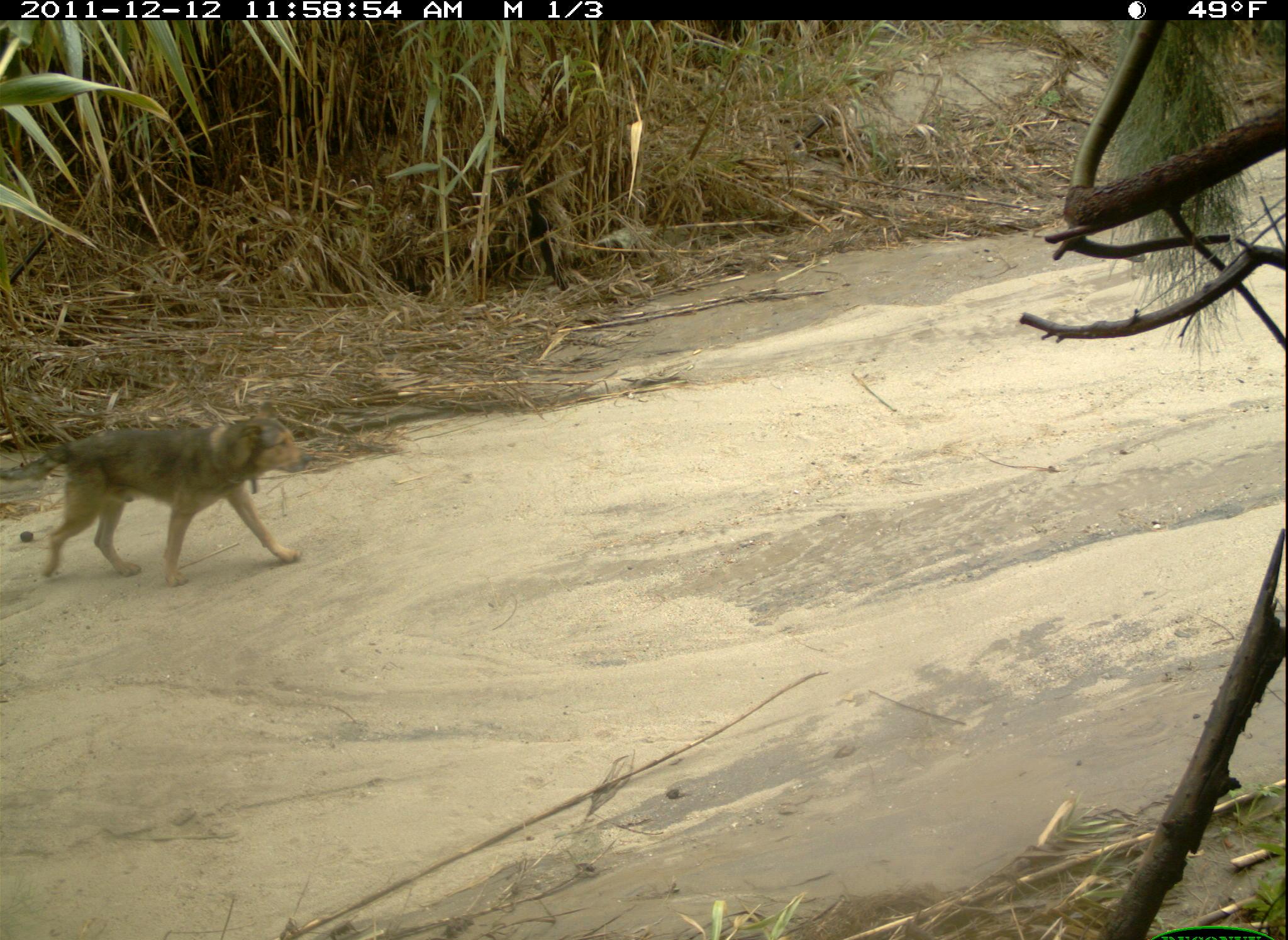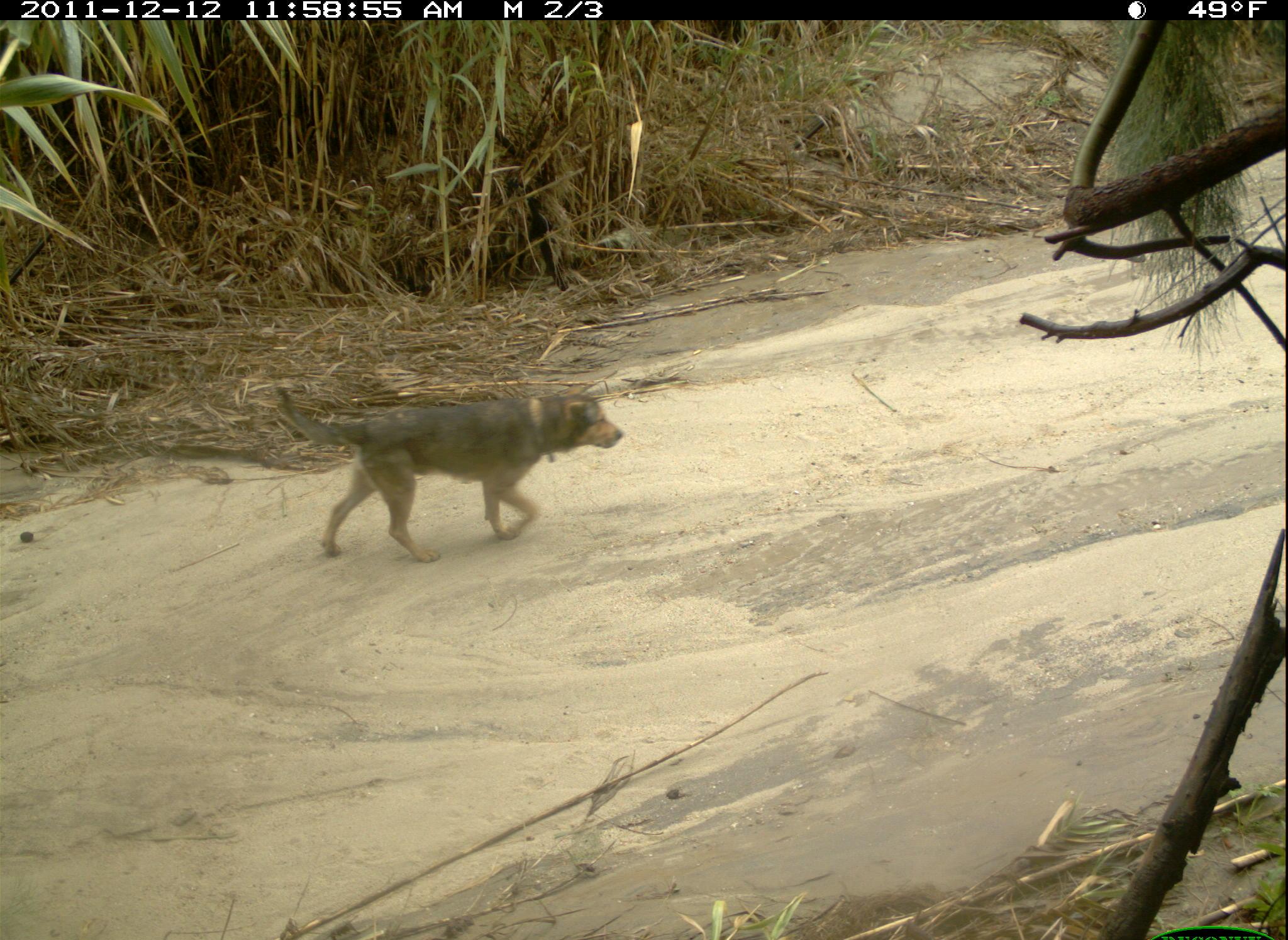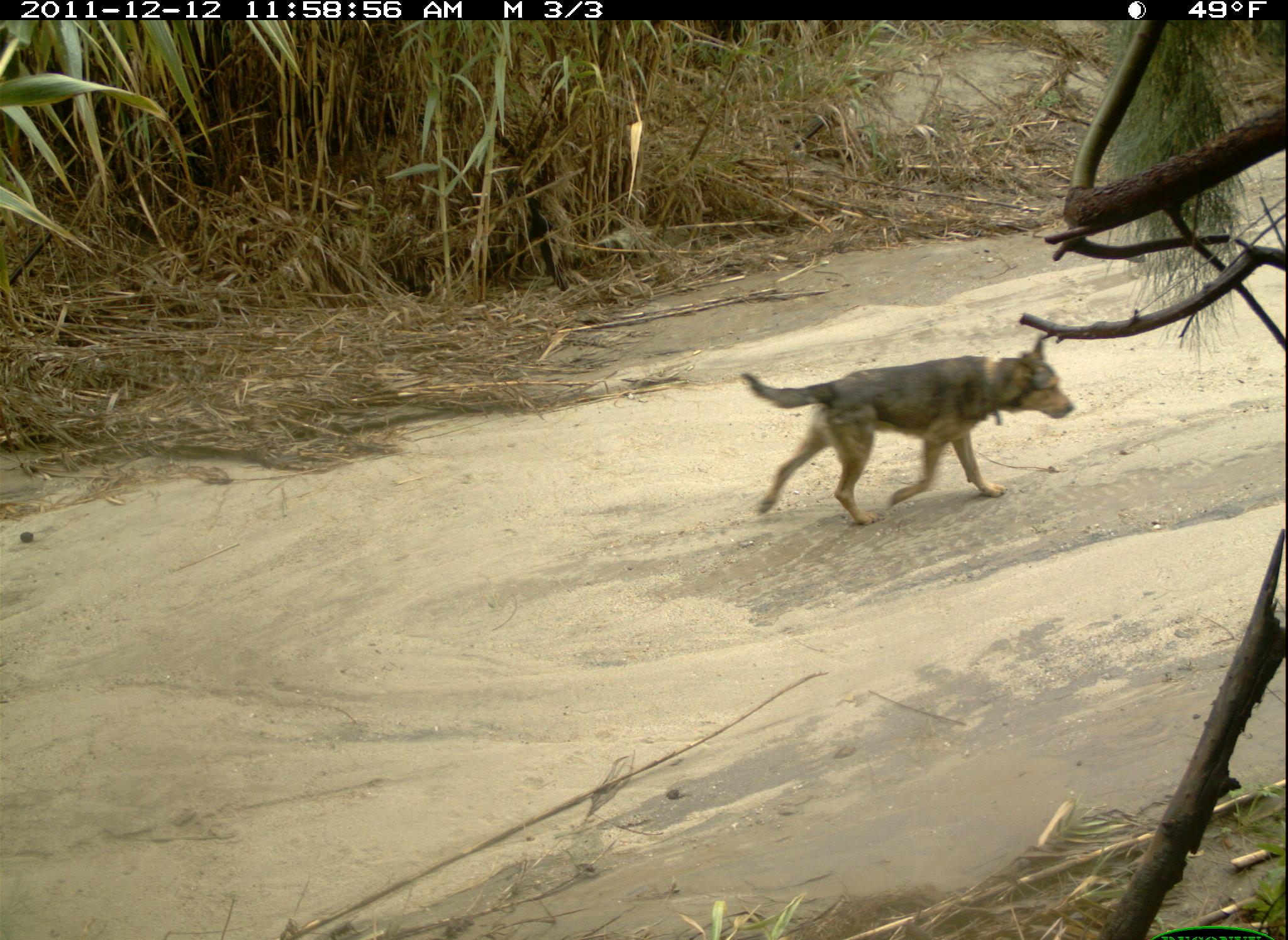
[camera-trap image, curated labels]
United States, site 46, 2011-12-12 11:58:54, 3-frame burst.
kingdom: Animalia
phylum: Chordata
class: Mammalia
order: Carnivora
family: Canidae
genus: Canis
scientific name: Canis familiaris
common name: domestic dog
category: dog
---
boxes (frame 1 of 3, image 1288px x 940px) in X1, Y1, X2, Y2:
dog: 0, 390, 325, 580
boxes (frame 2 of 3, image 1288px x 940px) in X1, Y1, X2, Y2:
dog: 246, 356, 702, 586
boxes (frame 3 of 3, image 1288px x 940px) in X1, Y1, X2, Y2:
dog: 734, 335, 1080, 535